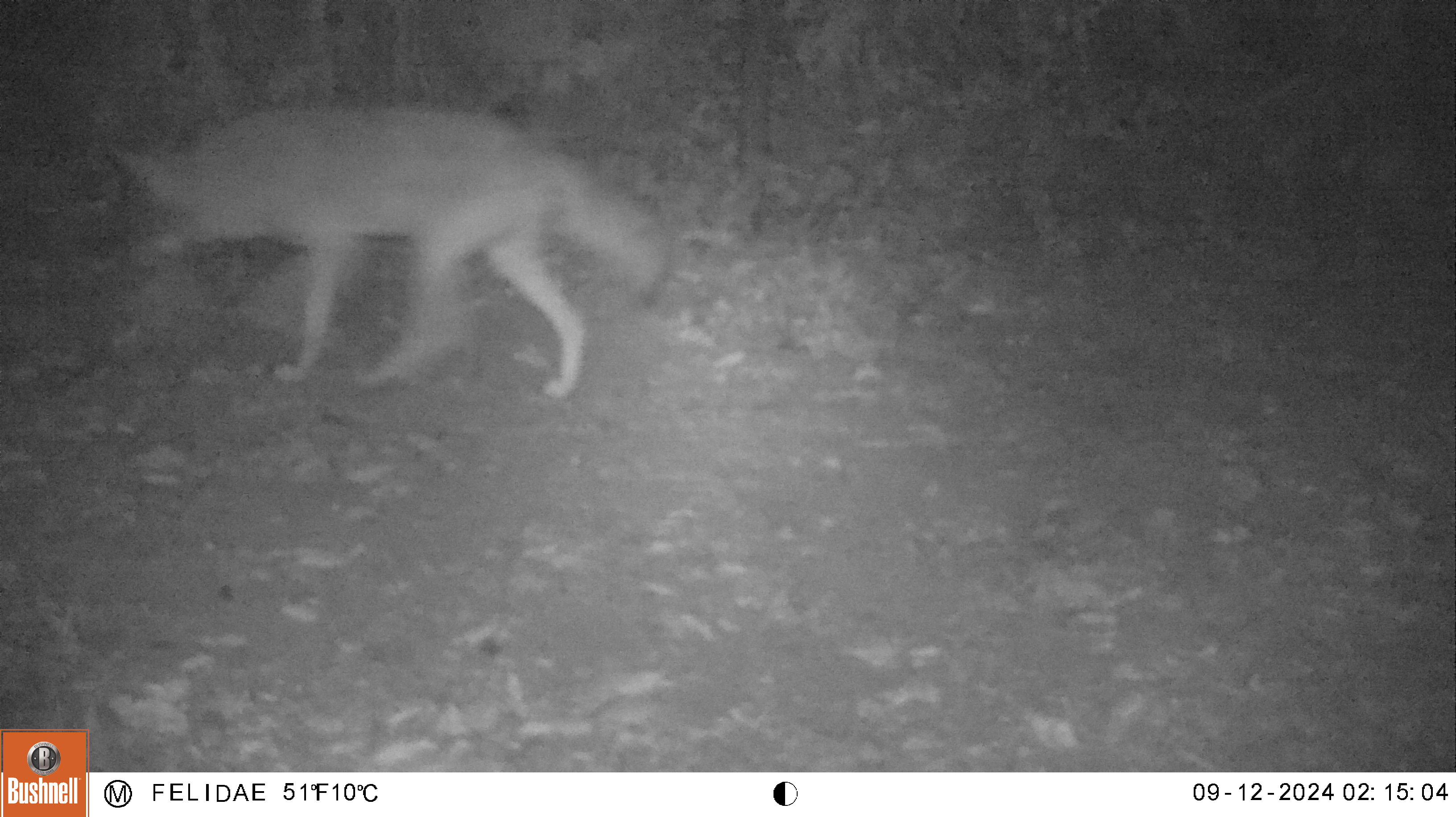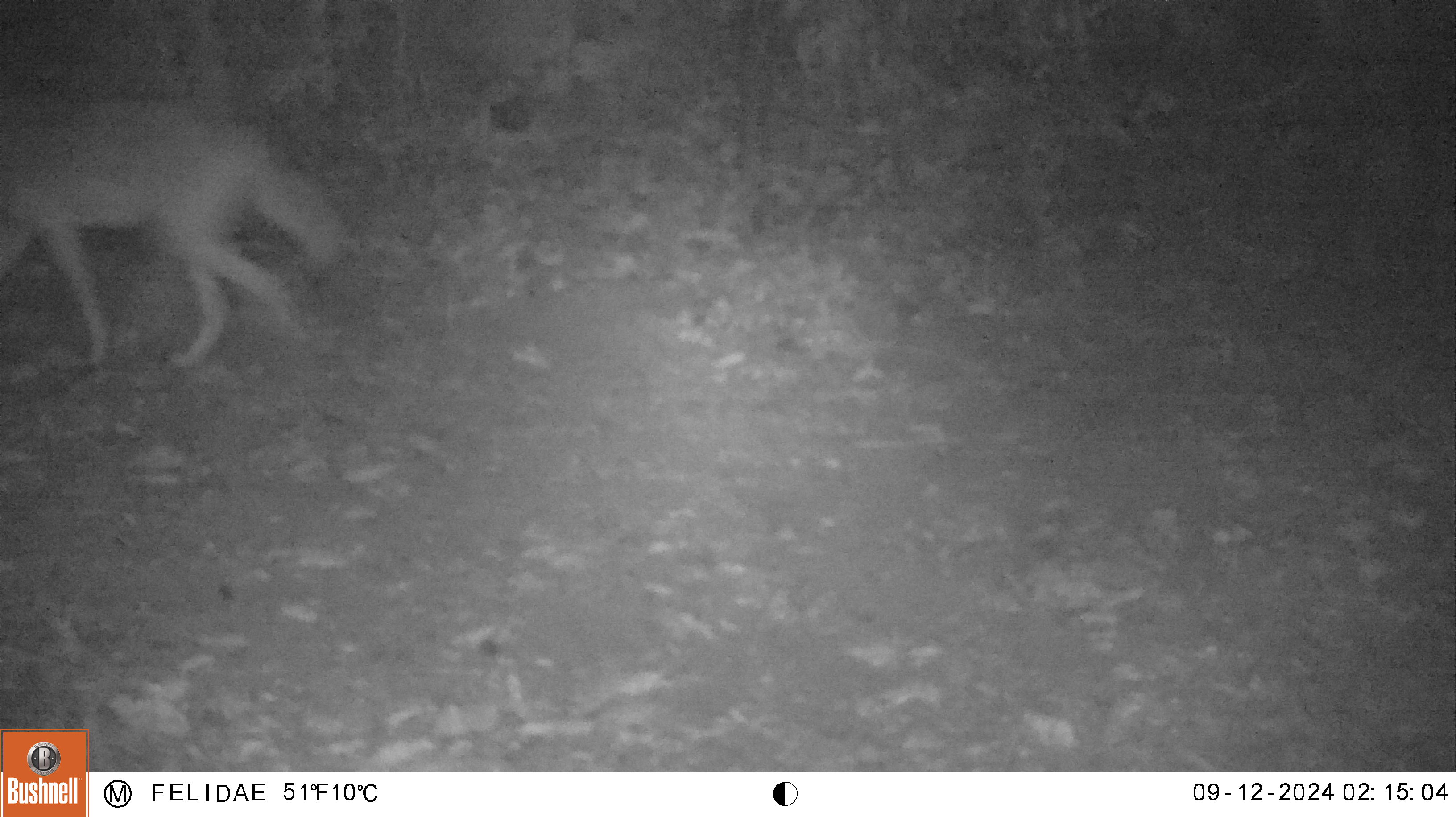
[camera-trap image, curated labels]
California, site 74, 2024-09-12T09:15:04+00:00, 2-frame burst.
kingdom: Animalia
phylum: Chordata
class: Mammalia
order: Carnivora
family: Canidae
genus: Canis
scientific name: Canis latrans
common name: coyote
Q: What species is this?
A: Coyote (Canis latrans).